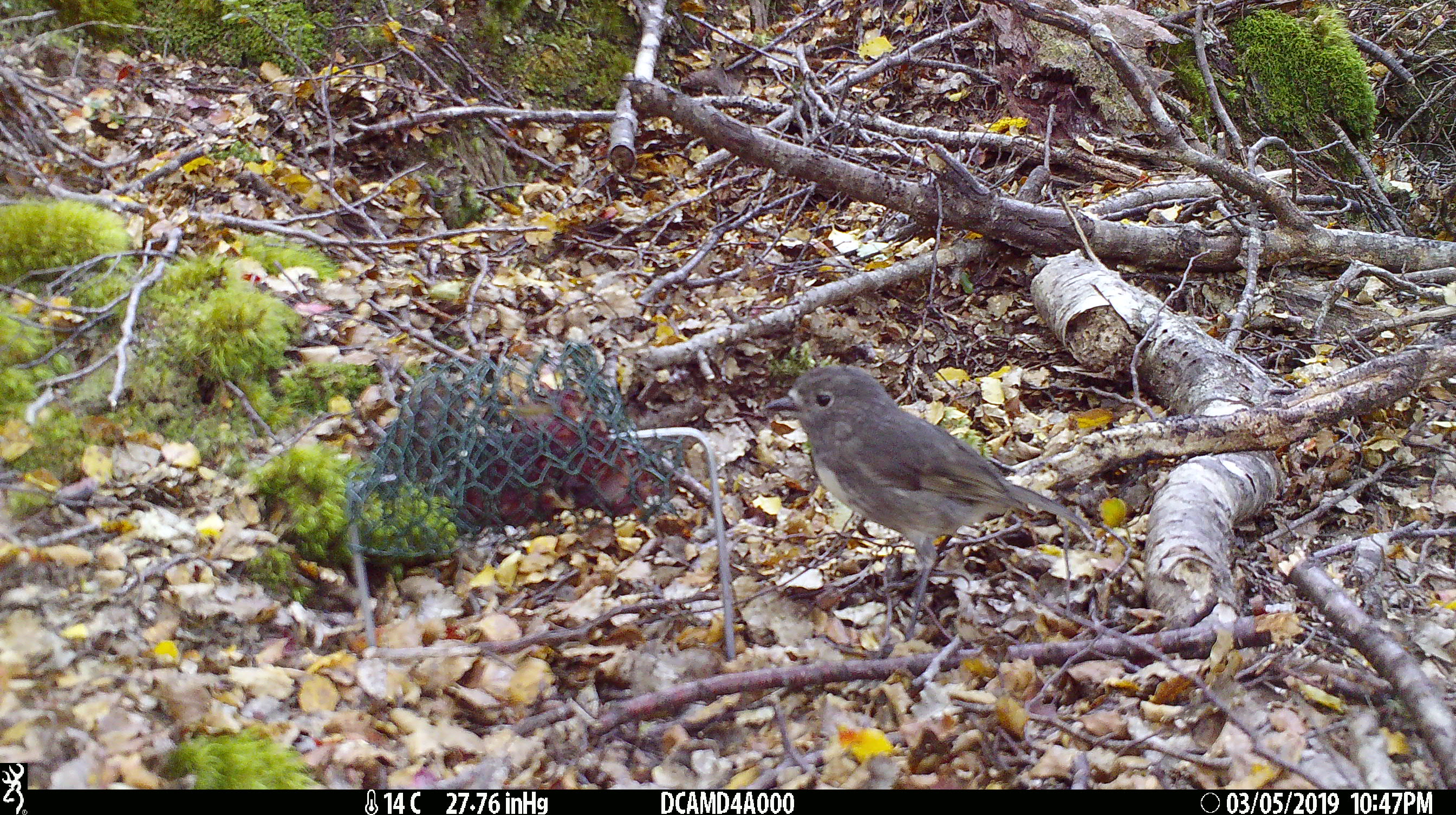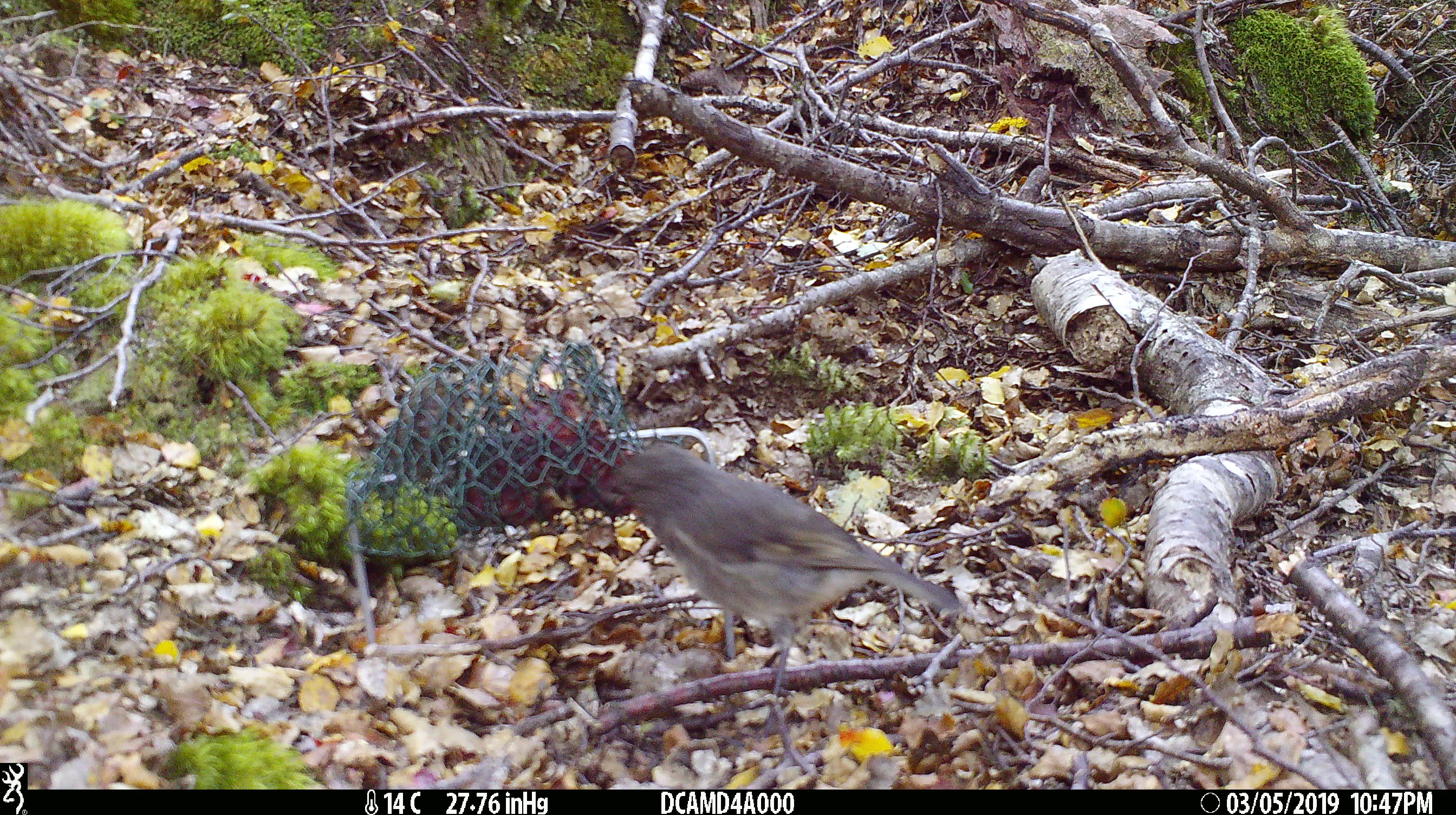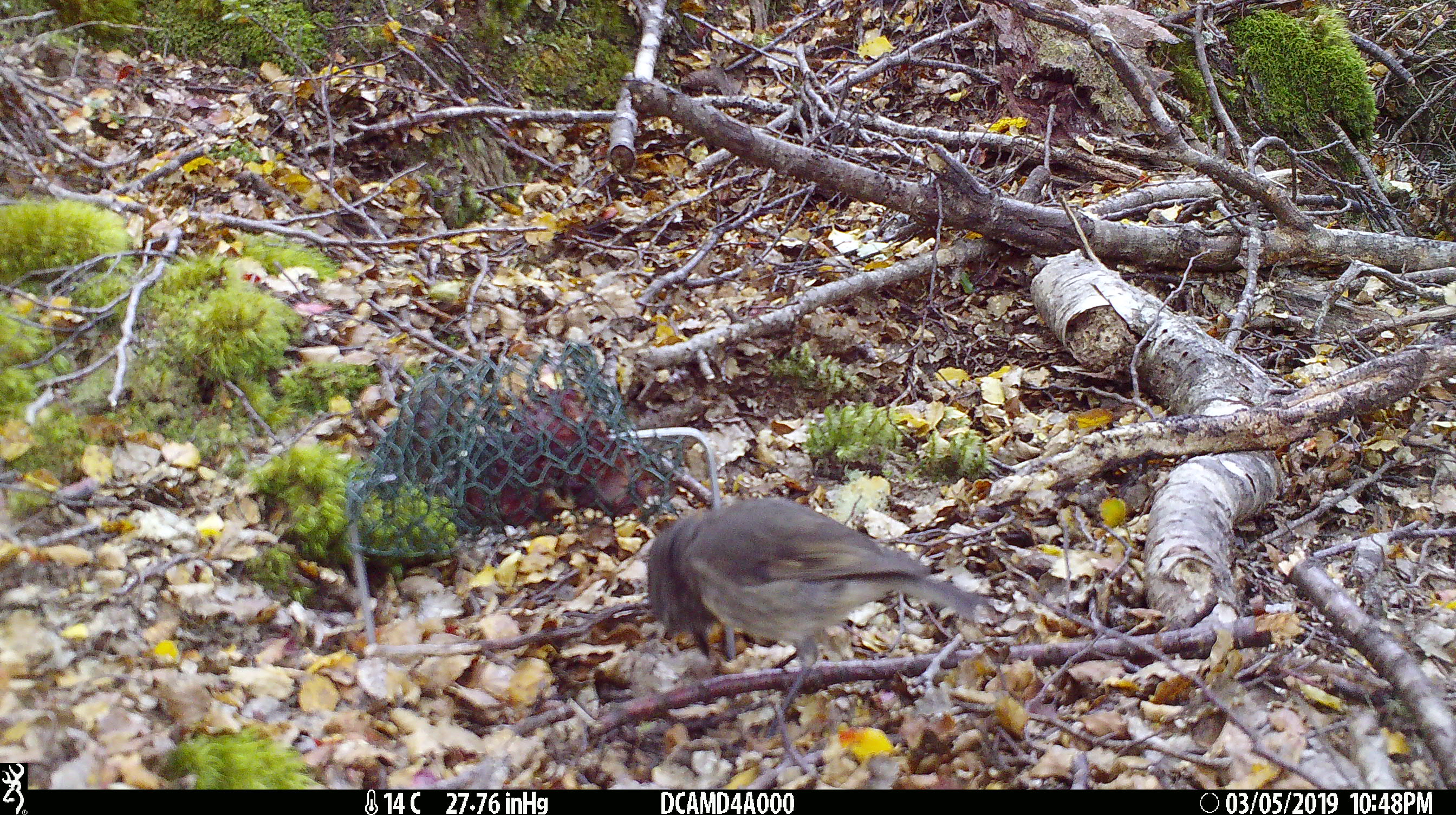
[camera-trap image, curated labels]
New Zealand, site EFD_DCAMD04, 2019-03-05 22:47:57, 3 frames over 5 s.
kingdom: Animalia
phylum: Chordata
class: Aves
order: Passeriformes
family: Petroicidae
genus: Petroica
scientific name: Petroica australis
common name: new zealand robin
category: robin